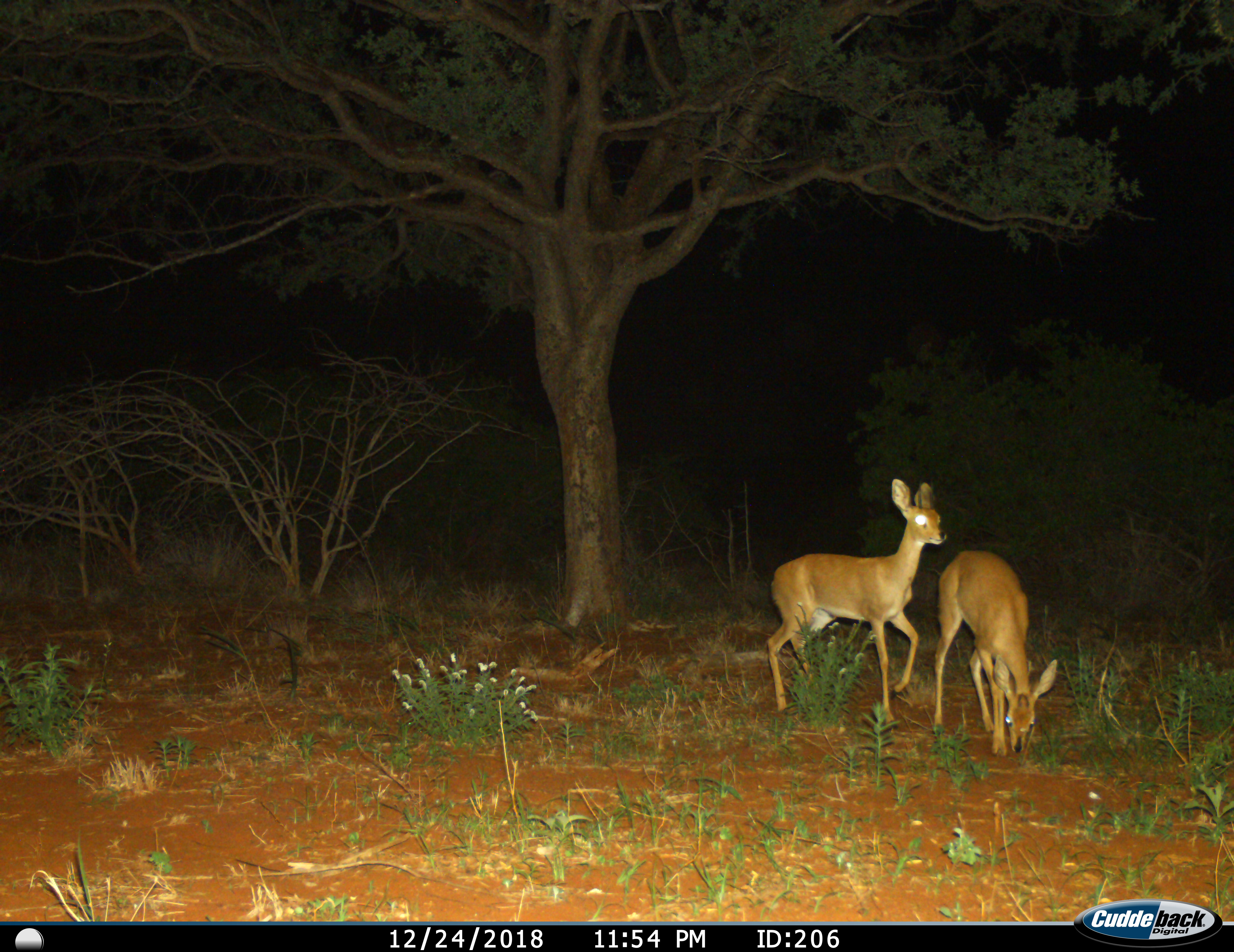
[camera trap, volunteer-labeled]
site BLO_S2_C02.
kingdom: Animalia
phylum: Chordata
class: Mammalia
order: Artiodactyla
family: Bovidae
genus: Madoqua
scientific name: Madoqua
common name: dik-dik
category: dikdik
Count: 2.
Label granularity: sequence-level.